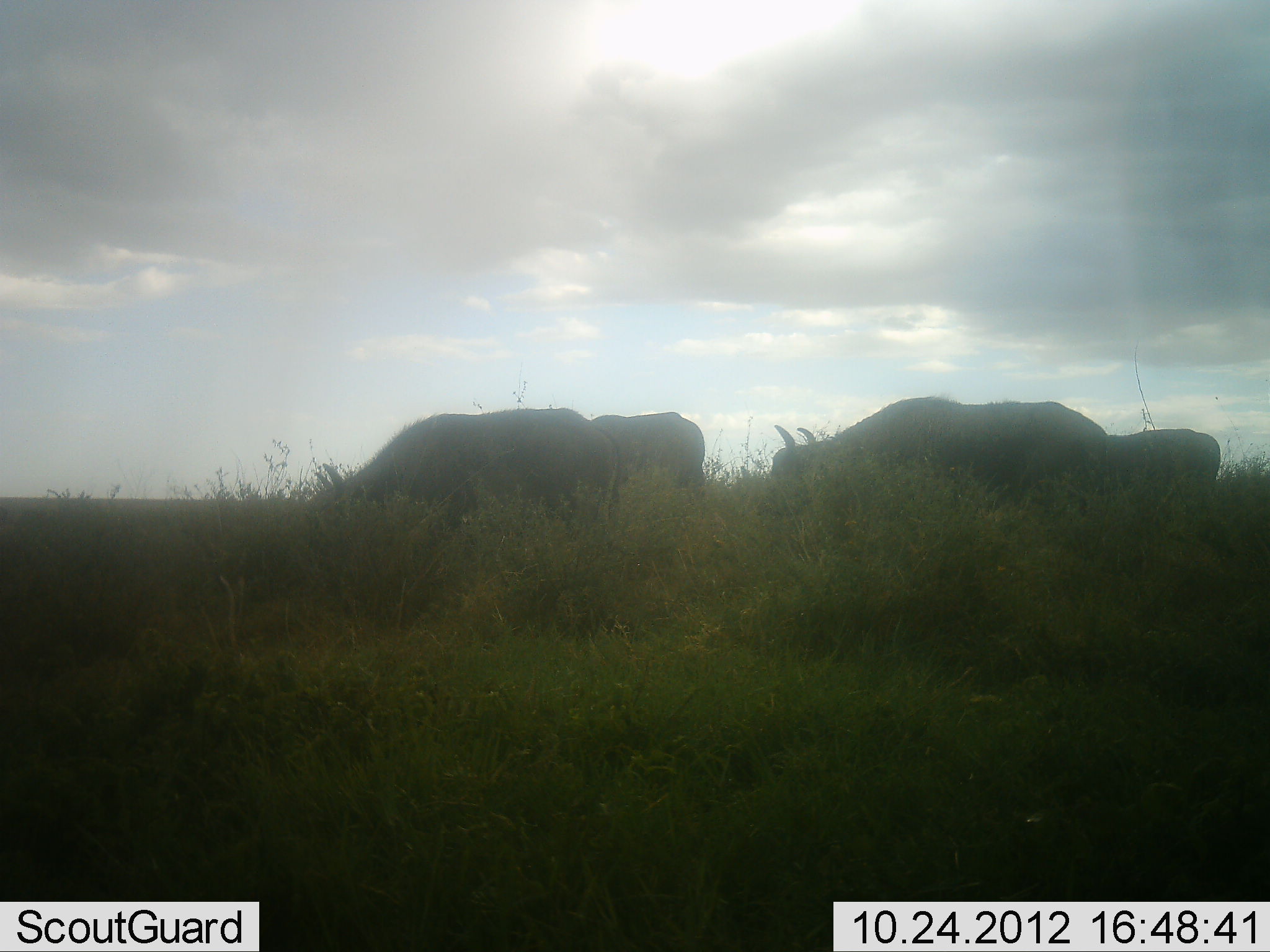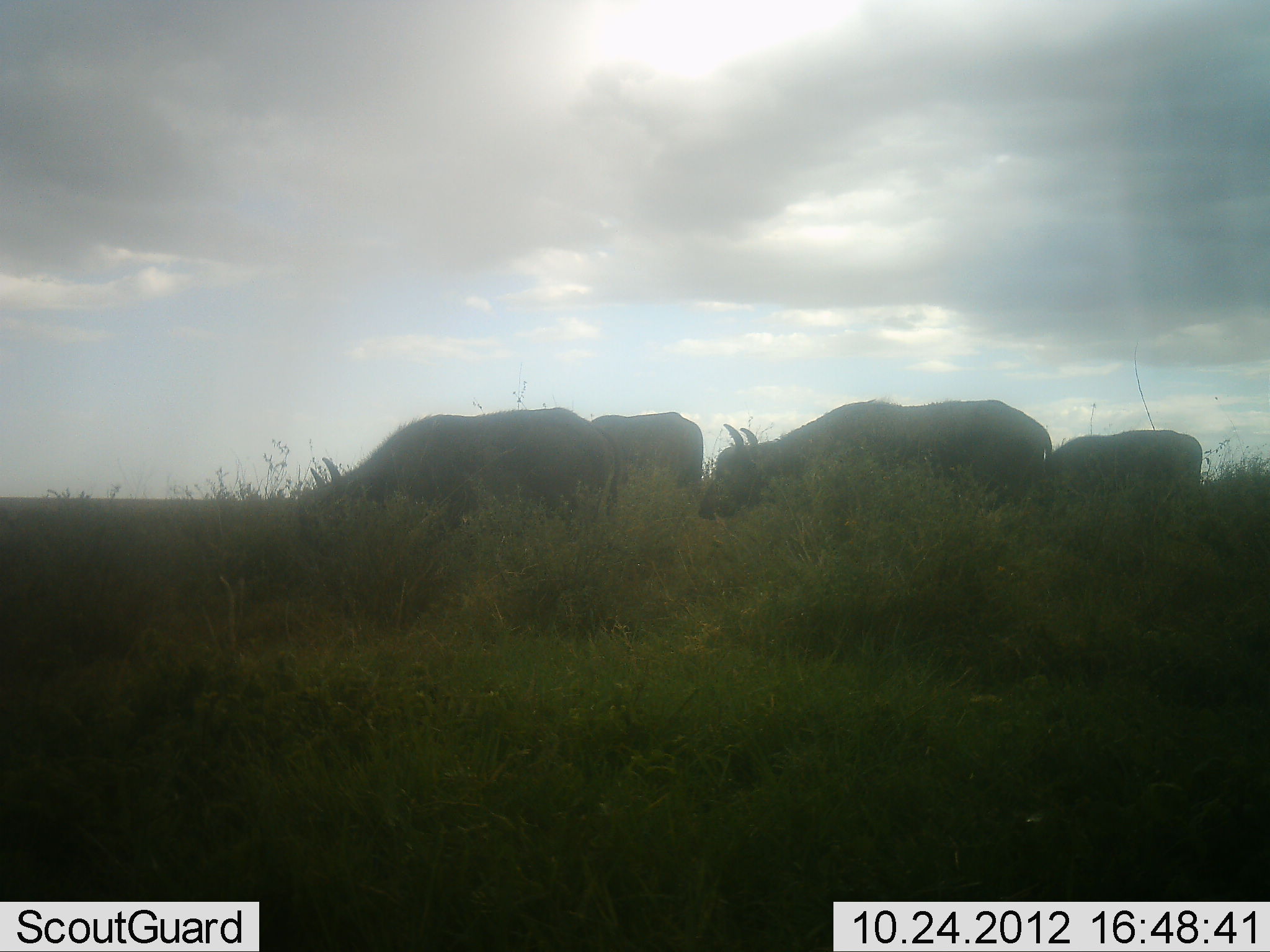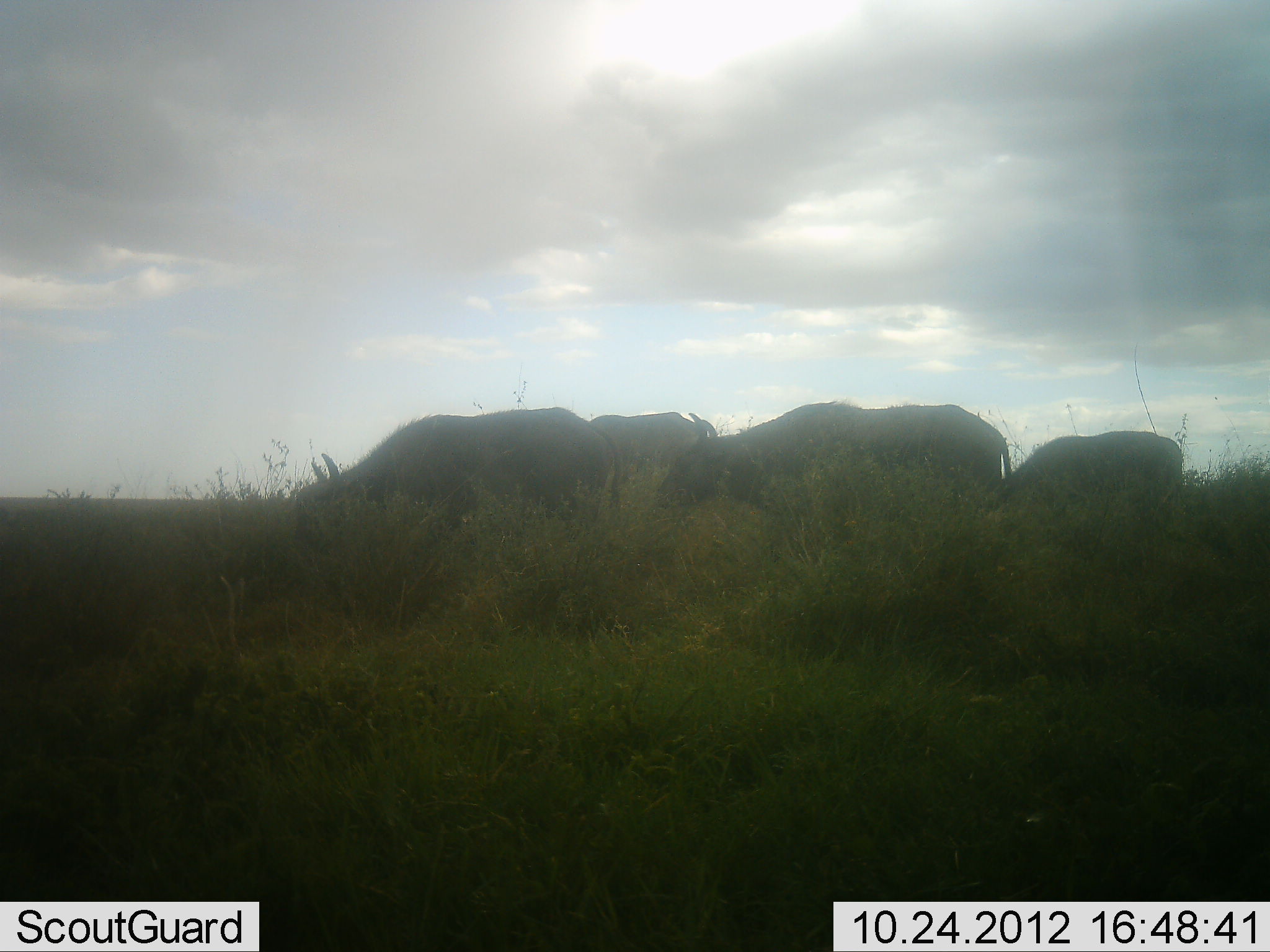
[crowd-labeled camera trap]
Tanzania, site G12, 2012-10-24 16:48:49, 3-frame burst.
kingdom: Animalia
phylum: Chordata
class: Mammalia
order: Artiodactyla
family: Bovidae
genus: Syncerus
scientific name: Syncerus caffer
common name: cape buffalo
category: buffalo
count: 4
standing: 30%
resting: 0%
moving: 50%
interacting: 0%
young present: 0%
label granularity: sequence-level